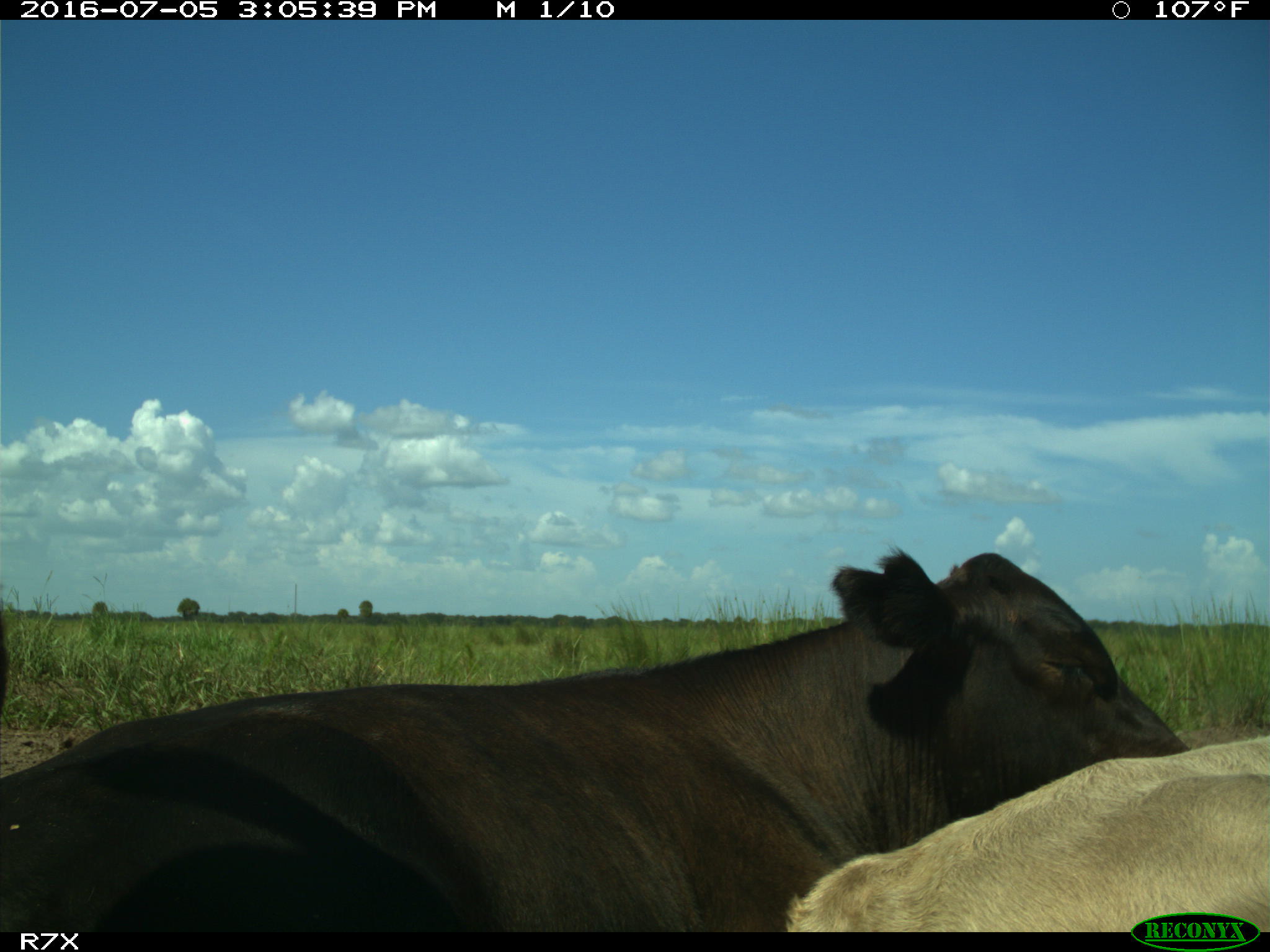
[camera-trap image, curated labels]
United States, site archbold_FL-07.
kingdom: Animalia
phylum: Chordata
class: Mammalia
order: Artiodactyla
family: Bovidae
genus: Bos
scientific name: Bos taurus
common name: domestic cow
Bos taurus (domestic cow).